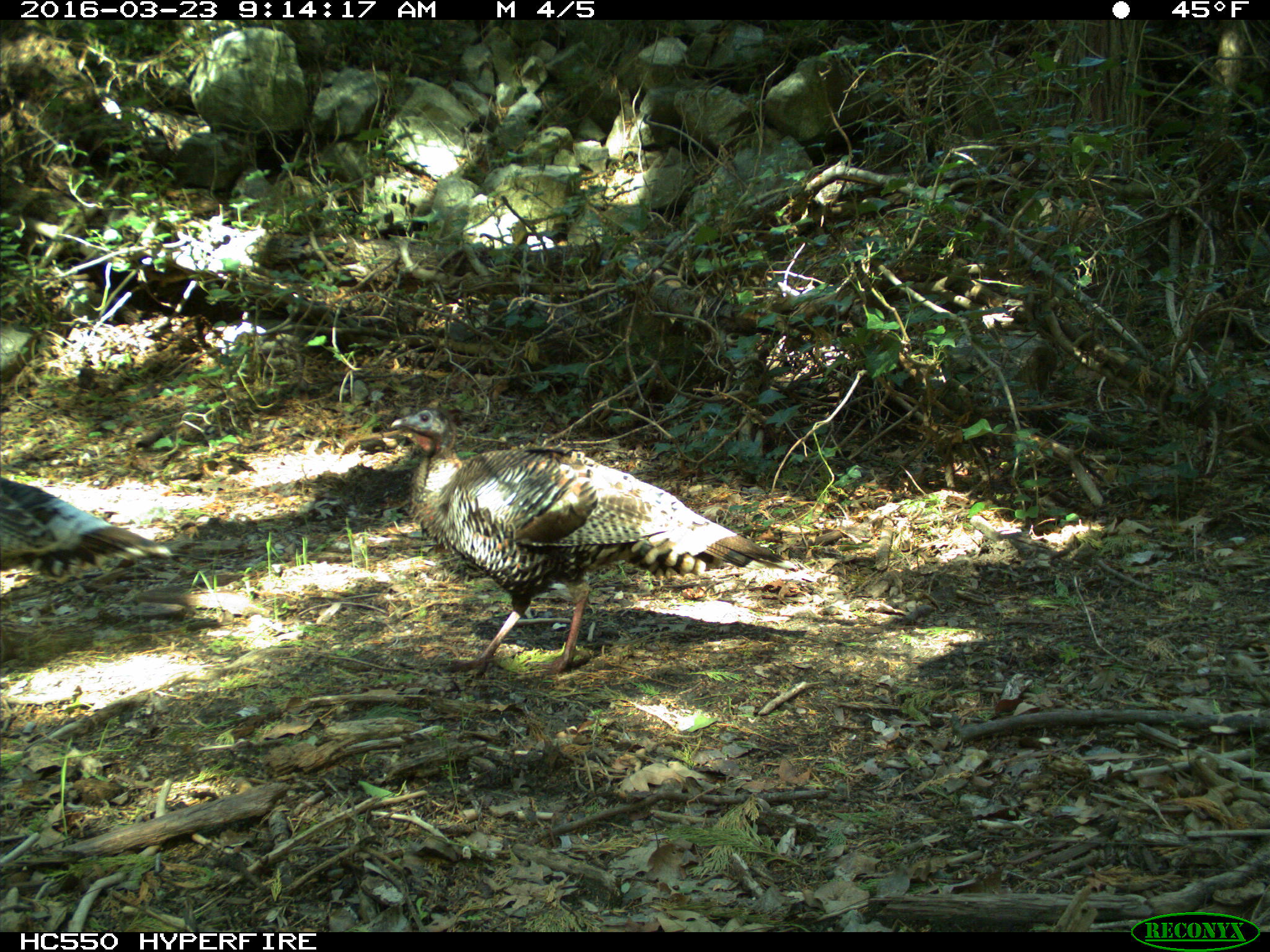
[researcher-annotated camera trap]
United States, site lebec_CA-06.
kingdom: Animalia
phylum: Chordata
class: Aves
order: Galliformes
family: Phasianidae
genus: Meleagris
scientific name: Meleagris gallopavo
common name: wild turkey